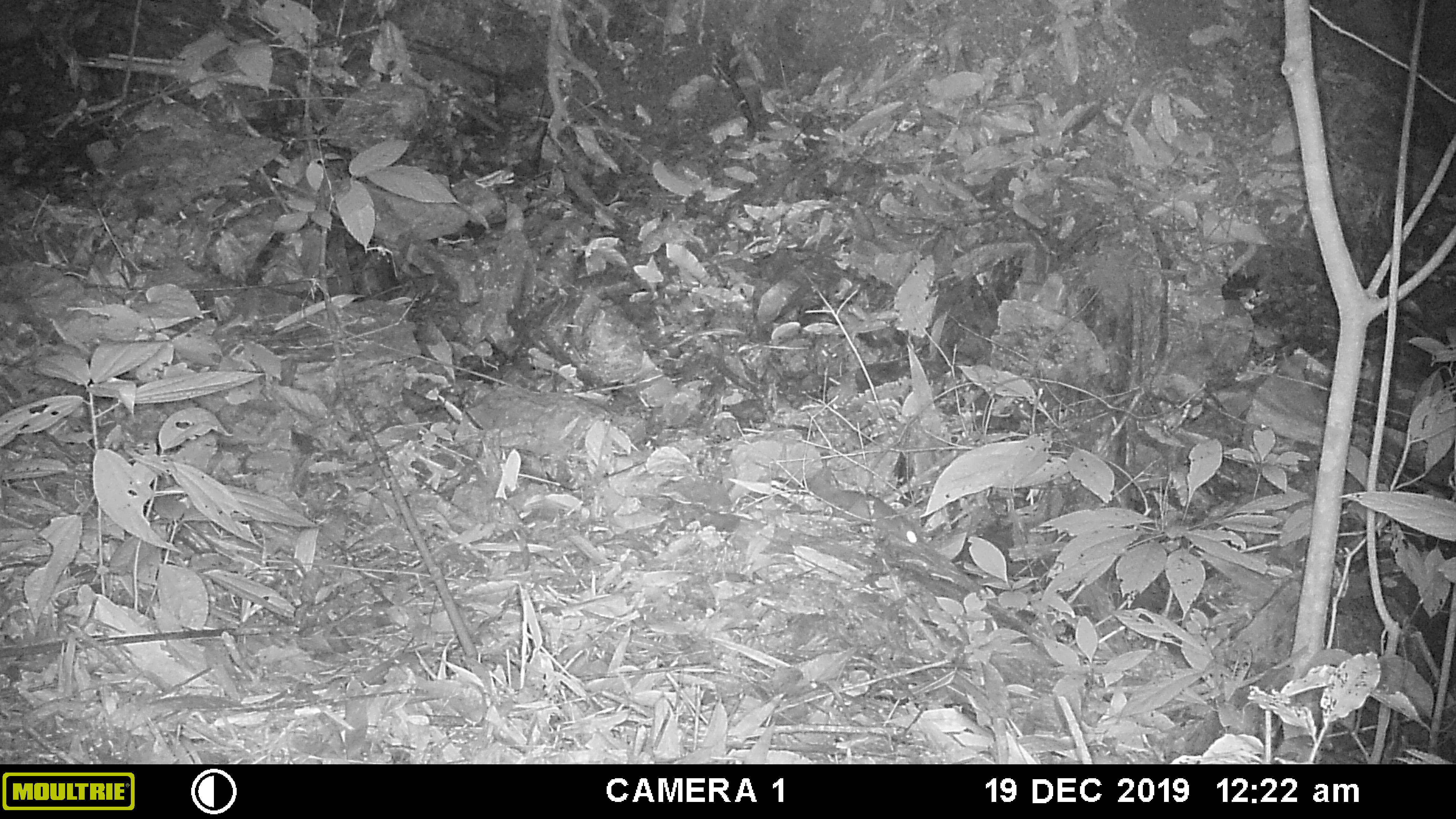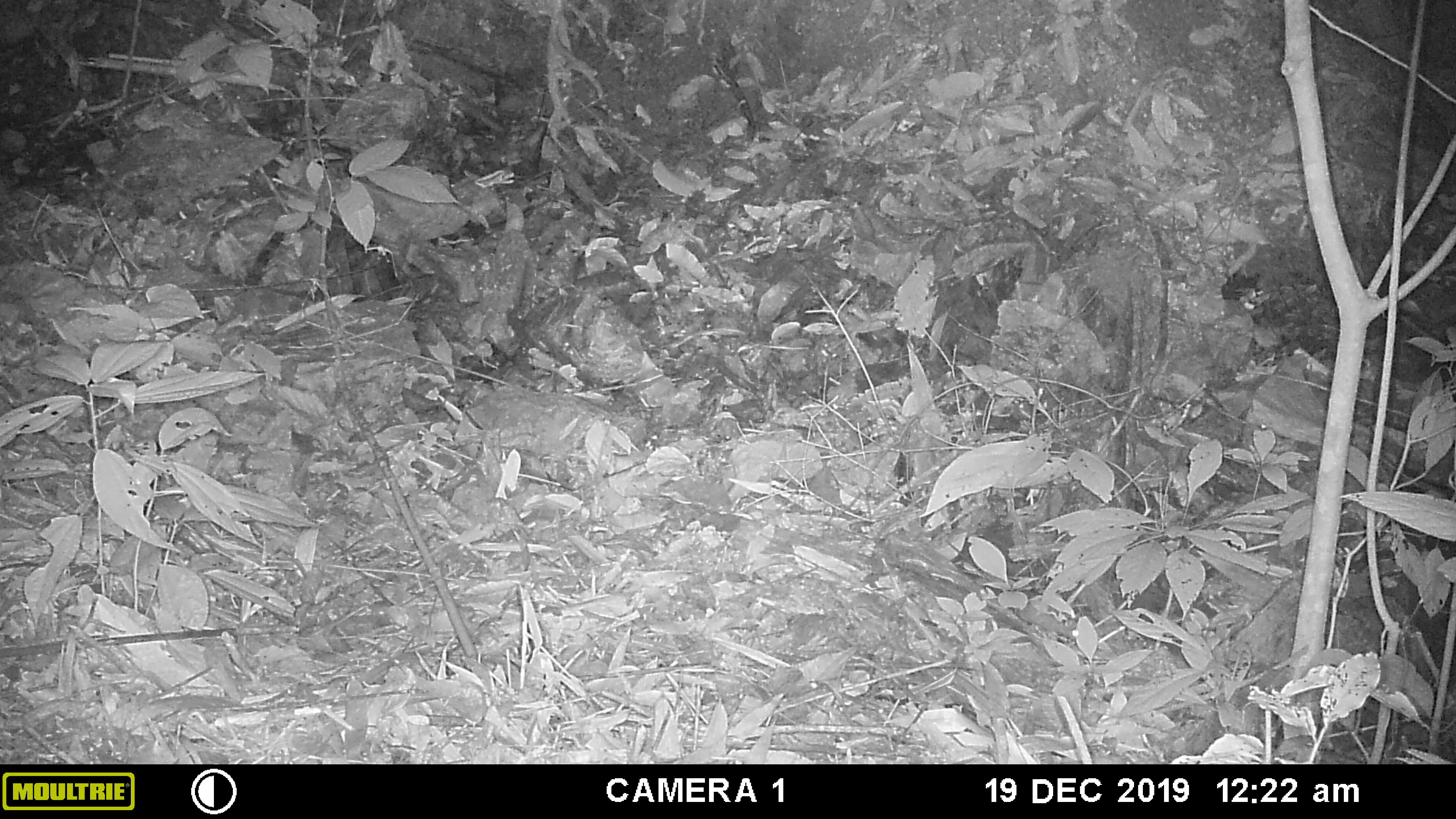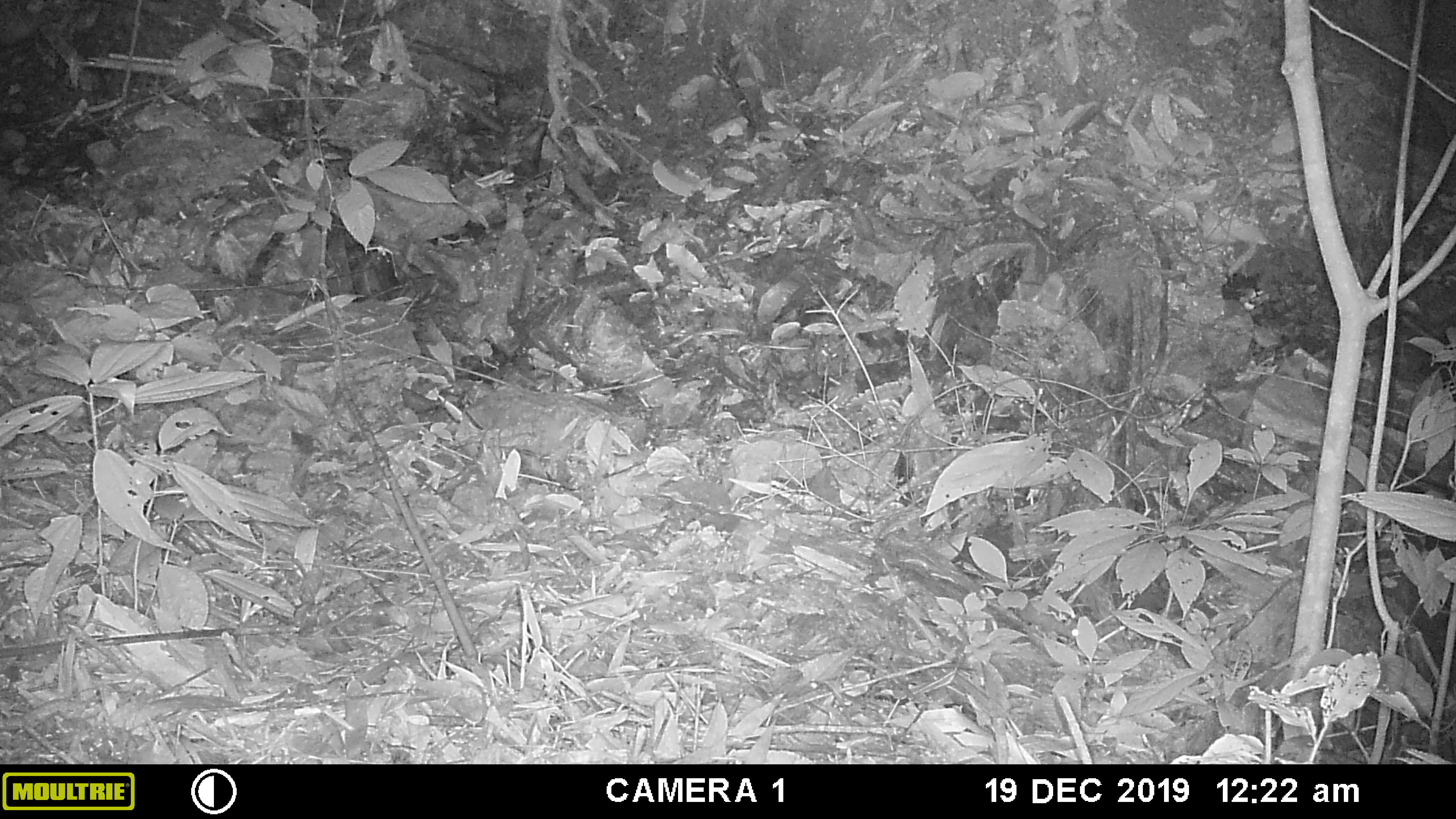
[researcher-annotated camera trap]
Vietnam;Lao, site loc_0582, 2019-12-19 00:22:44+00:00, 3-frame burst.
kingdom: Animalia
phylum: Chordata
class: Mammalia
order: Rodentia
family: Muridae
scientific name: Muridae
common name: old-world mice and rats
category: unidentified murid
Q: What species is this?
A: Unidentified murid (old-world mice and rats) (Muridae).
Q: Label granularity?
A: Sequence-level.